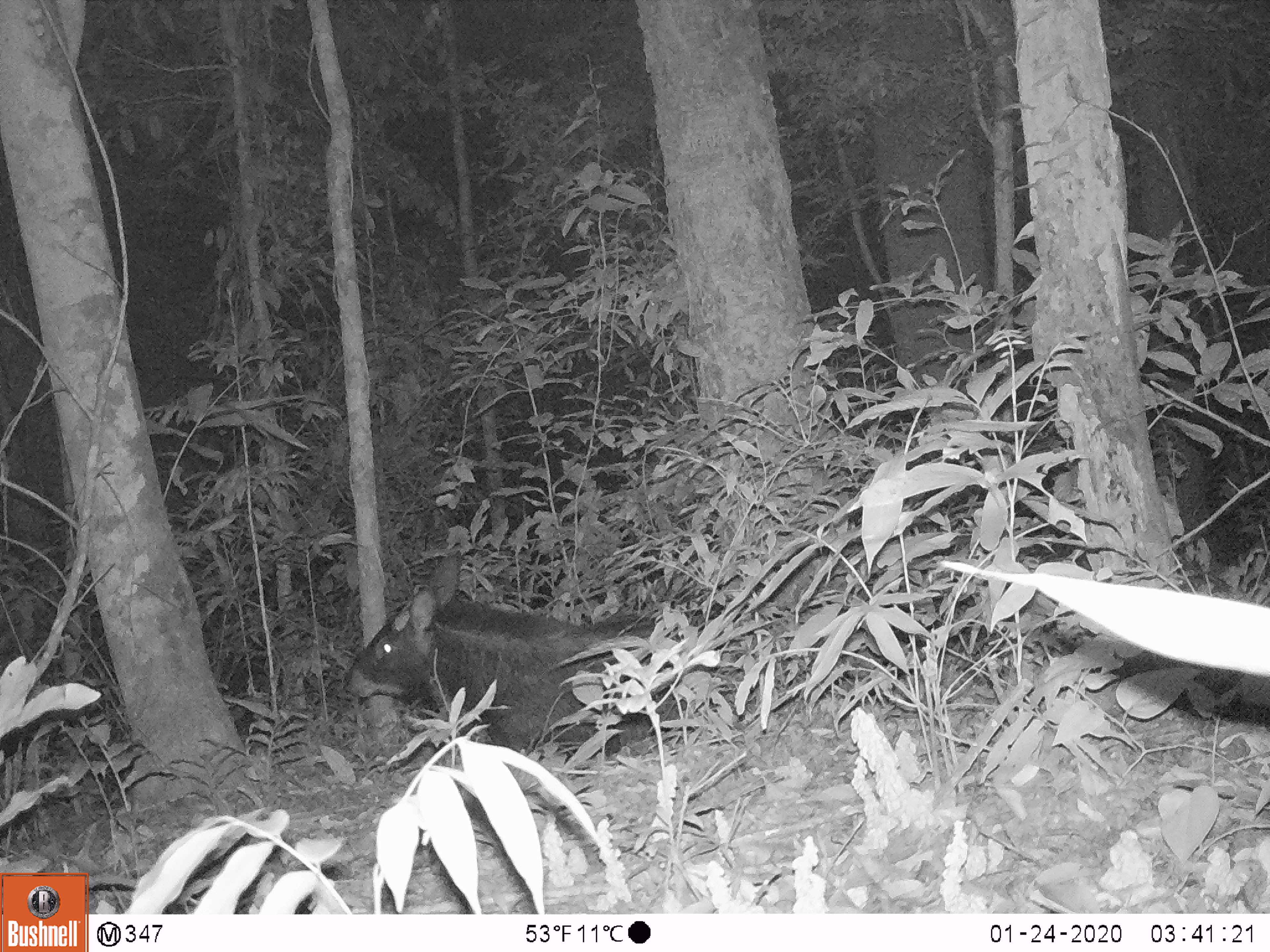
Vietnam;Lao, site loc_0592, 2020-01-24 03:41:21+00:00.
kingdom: Animalia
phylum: Chordata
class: Mammalia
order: Artiodactyla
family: Bovidae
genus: Capricornis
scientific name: Capricornis sumatraensis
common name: chinese serow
Chinese serow (Capricornis sumatraensis). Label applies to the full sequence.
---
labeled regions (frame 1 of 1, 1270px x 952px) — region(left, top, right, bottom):
chinese serow: region(340, 546, 726, 765)